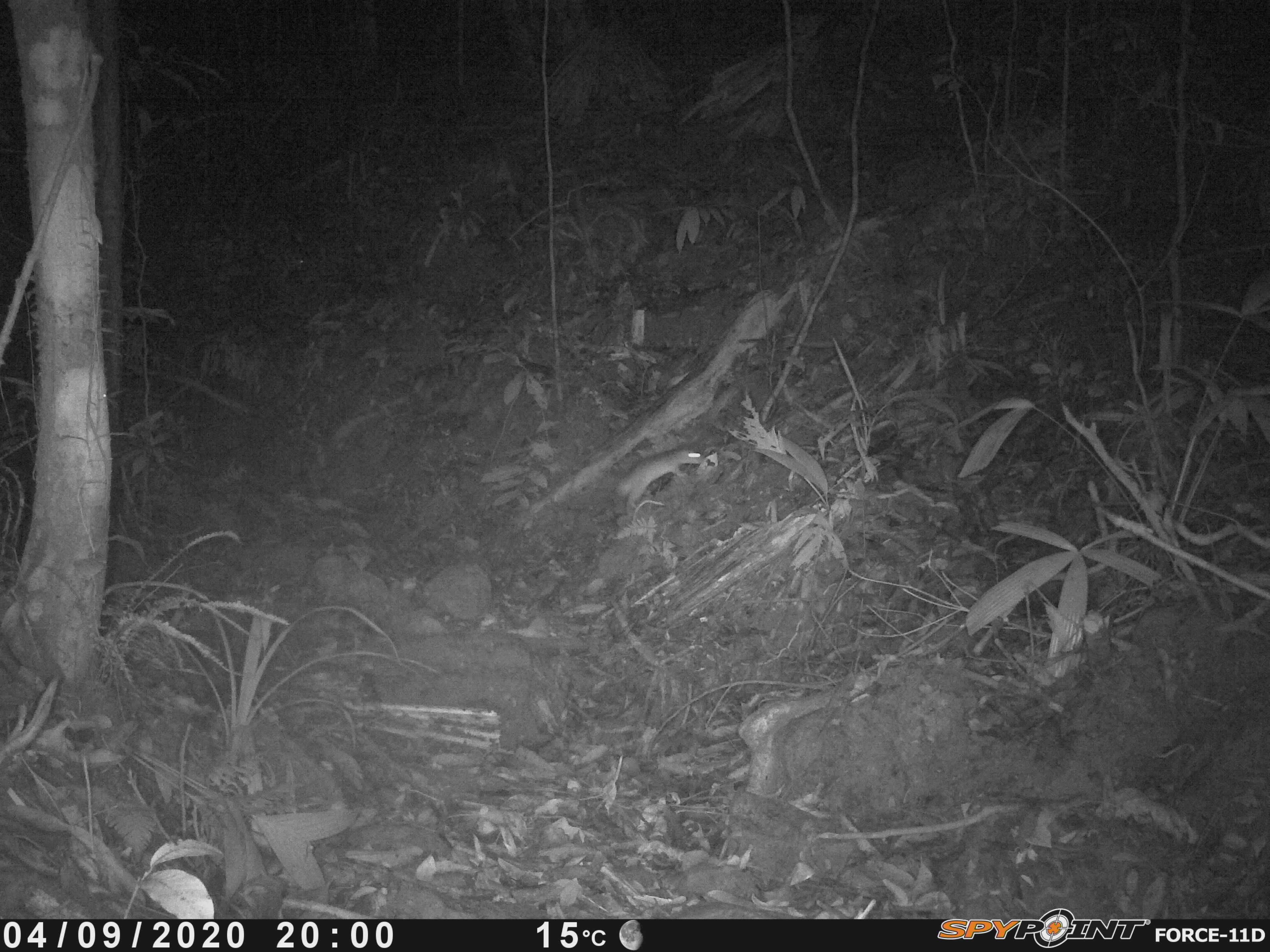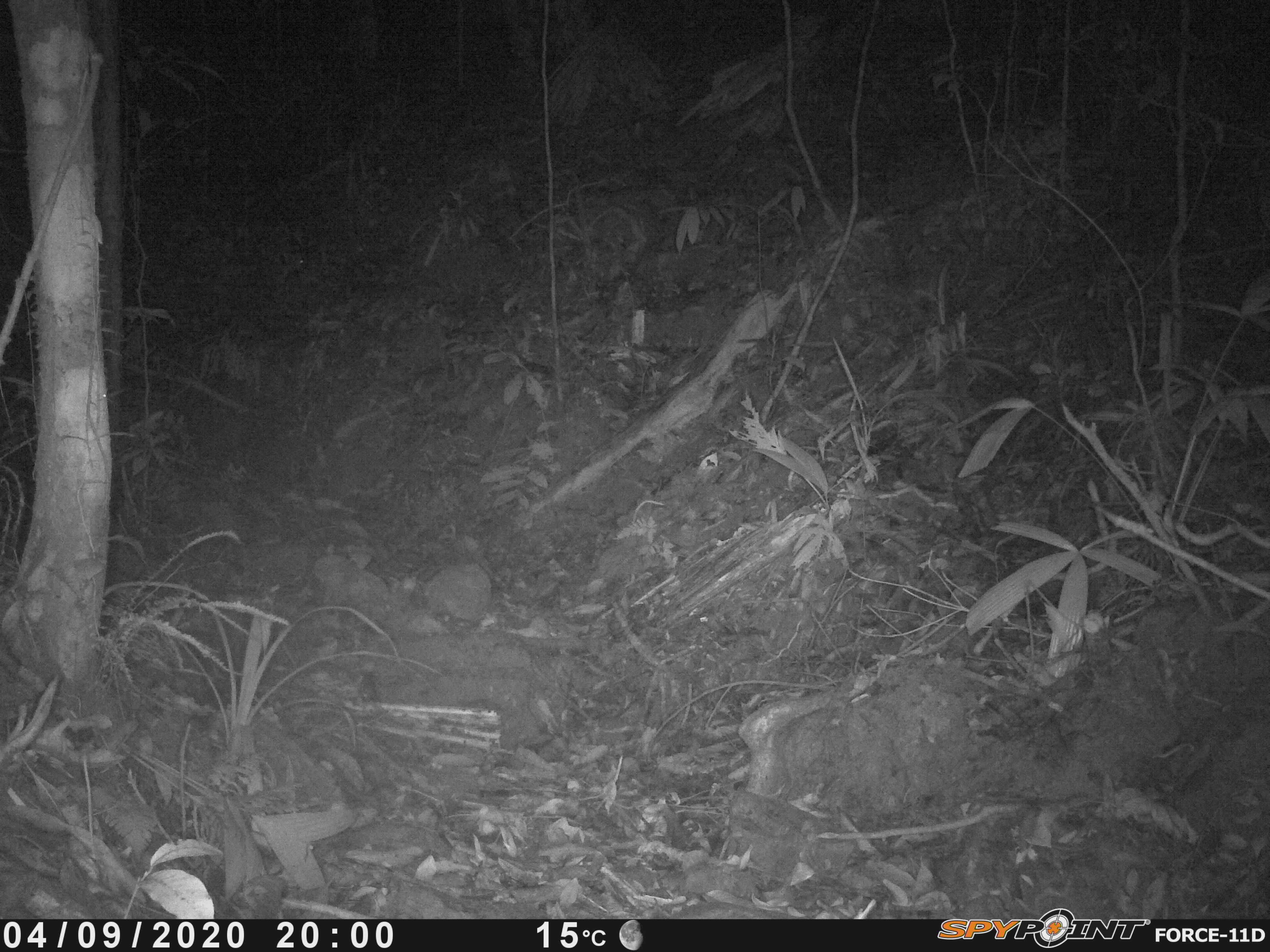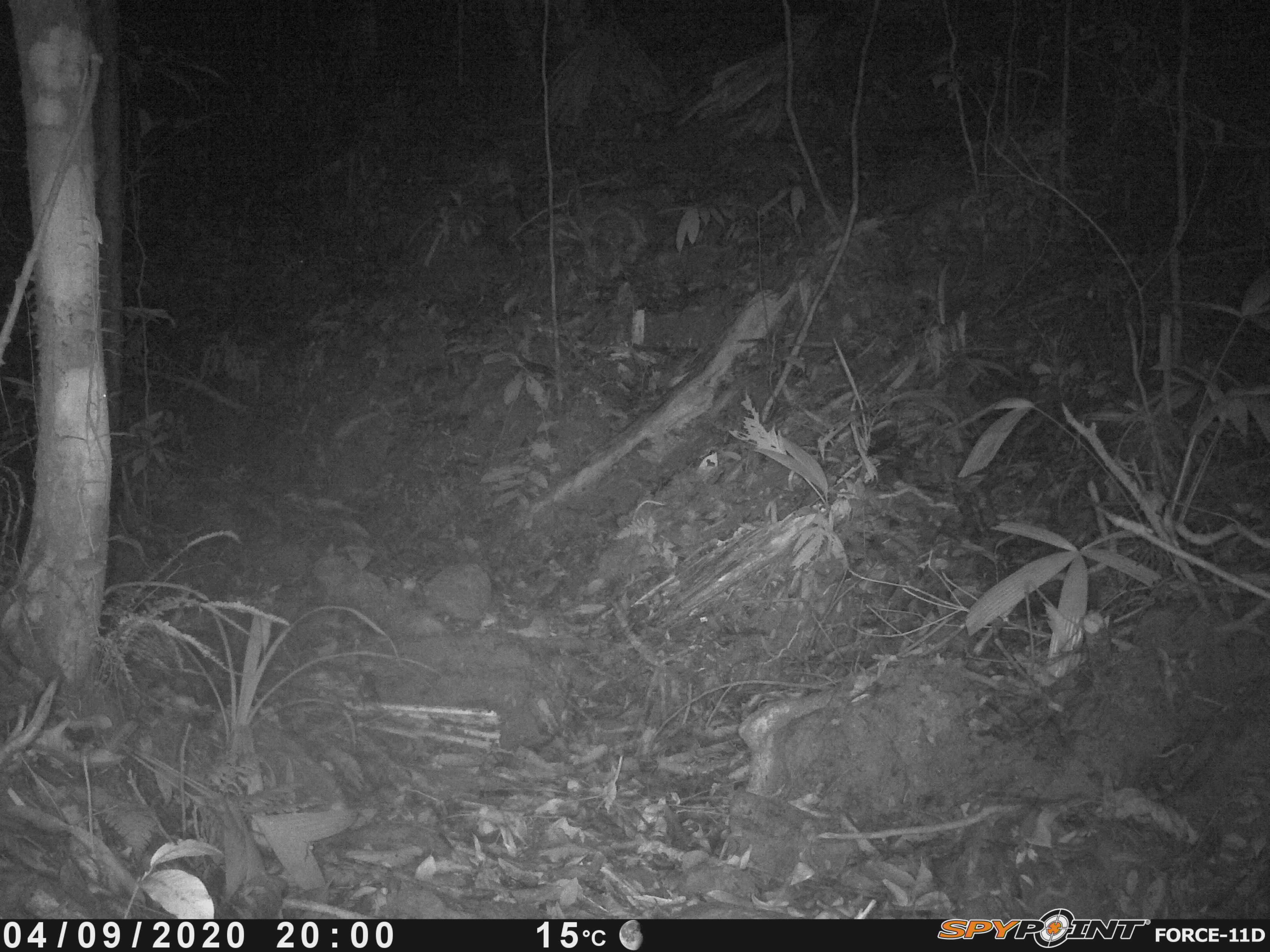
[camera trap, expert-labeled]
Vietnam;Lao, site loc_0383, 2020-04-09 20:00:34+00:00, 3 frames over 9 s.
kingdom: Animalia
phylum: Chordata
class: Mammalia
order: Rodentia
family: Muridae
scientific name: Muridae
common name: old-world mice and rats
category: unidentified murid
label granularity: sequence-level